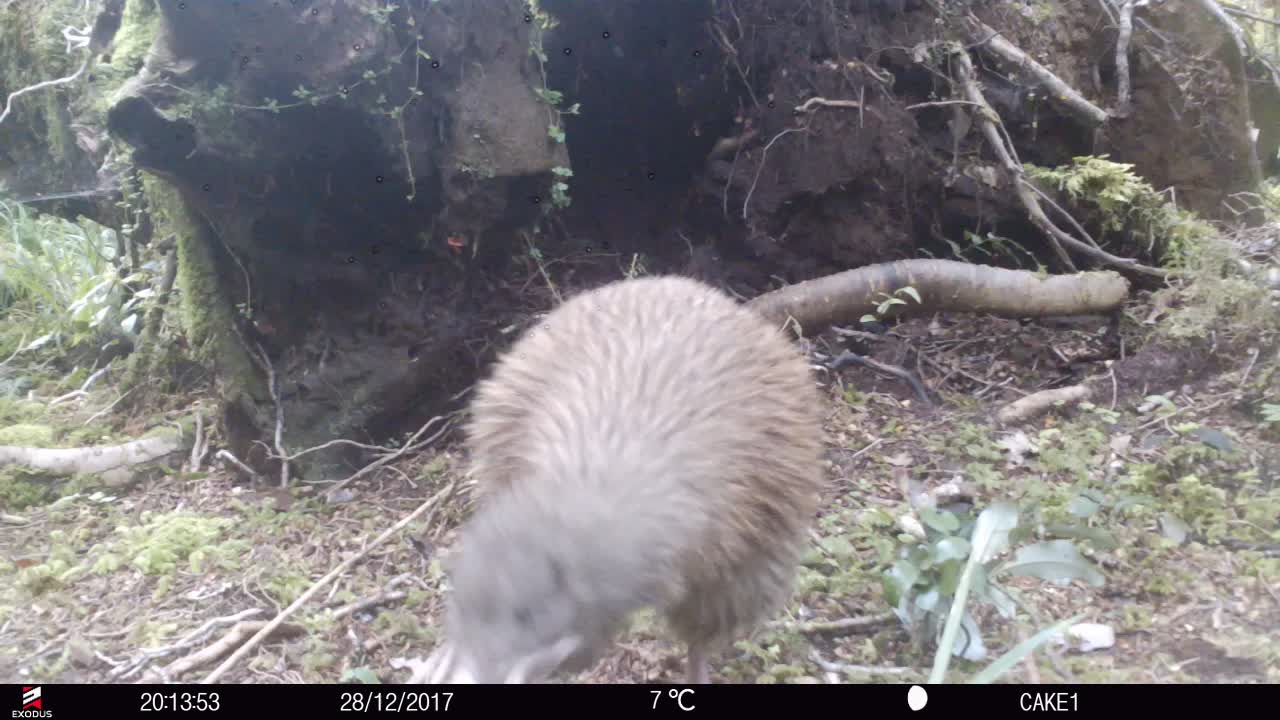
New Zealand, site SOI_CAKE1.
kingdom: Animalia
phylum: Chordata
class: Aves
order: Apterygiformes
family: Apterygidae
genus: Apteryx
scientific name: Apteryx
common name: kiwi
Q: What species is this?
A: Kiwi (Apteryx).